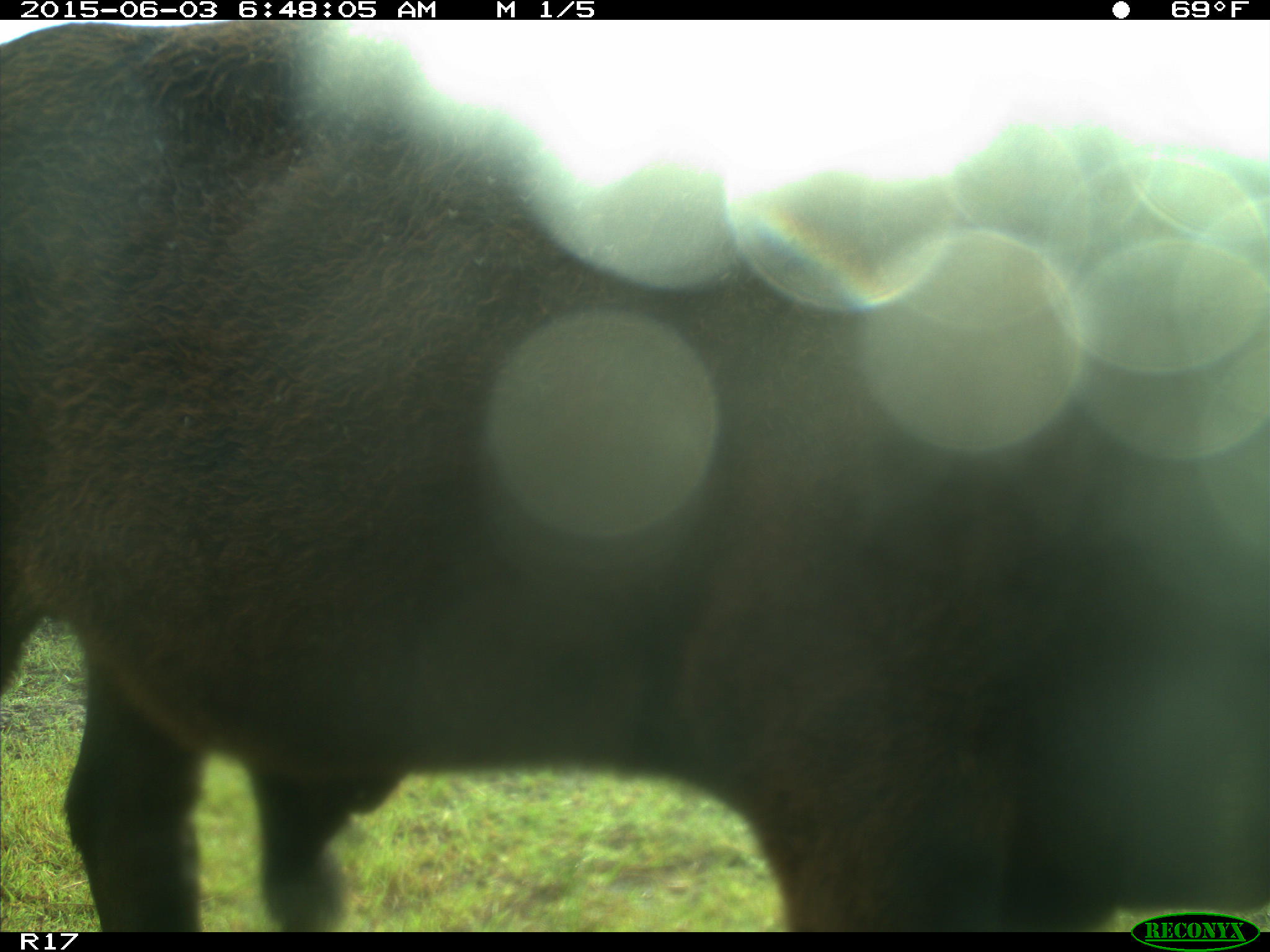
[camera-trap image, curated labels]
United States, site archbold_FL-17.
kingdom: Animalia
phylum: Chordata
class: Mammalia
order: Artiodactyla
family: Bovidae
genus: Bos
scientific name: Bos taurus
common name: domestic cow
Bos taurus (domestic cow).